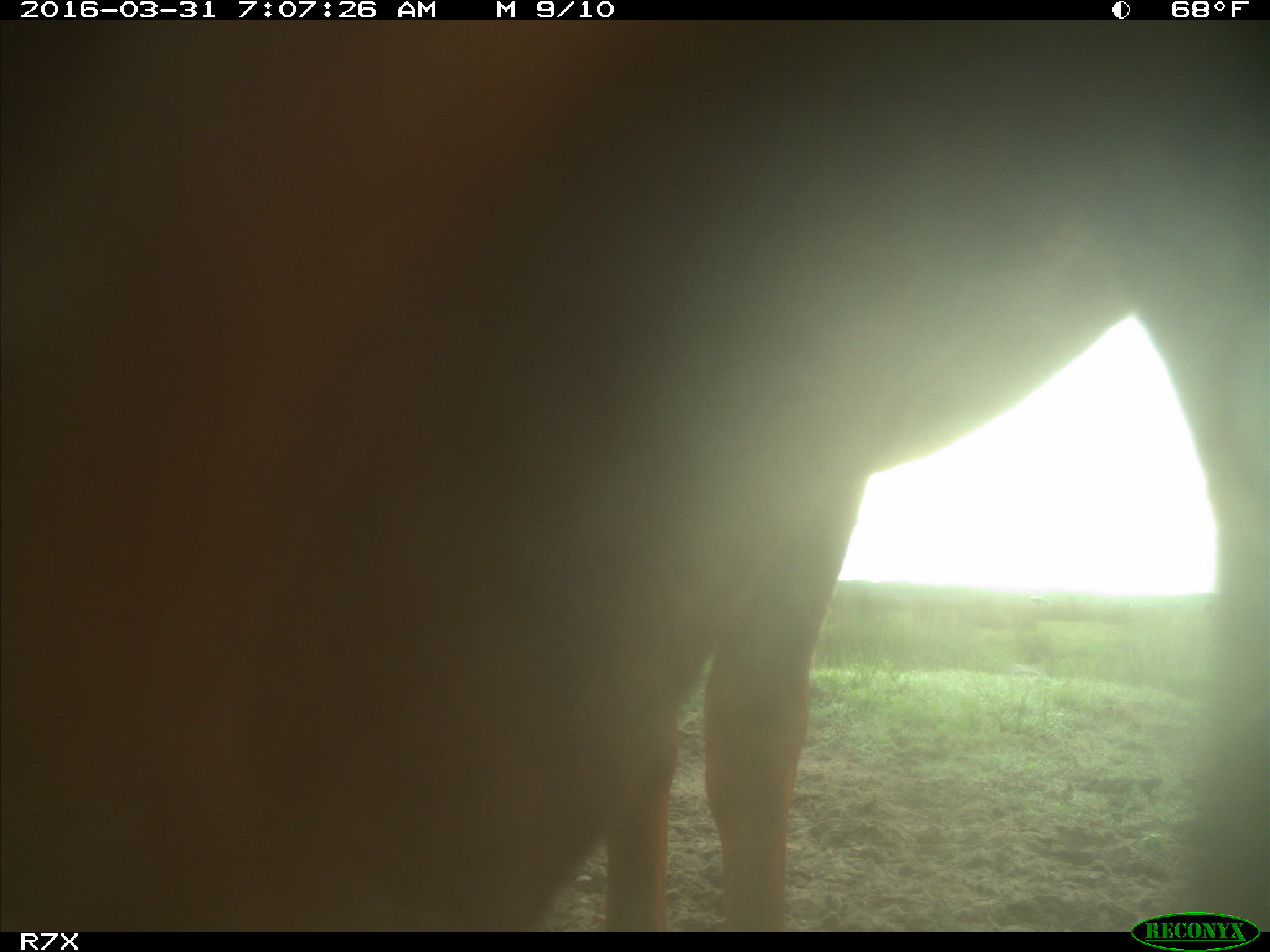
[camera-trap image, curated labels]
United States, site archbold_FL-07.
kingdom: Animalia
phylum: Chordata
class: Mammalia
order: Artiodactyla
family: Bovidae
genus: Bos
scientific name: Bos taurus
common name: domestic cow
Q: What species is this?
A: Bos taurus (domestic cow).